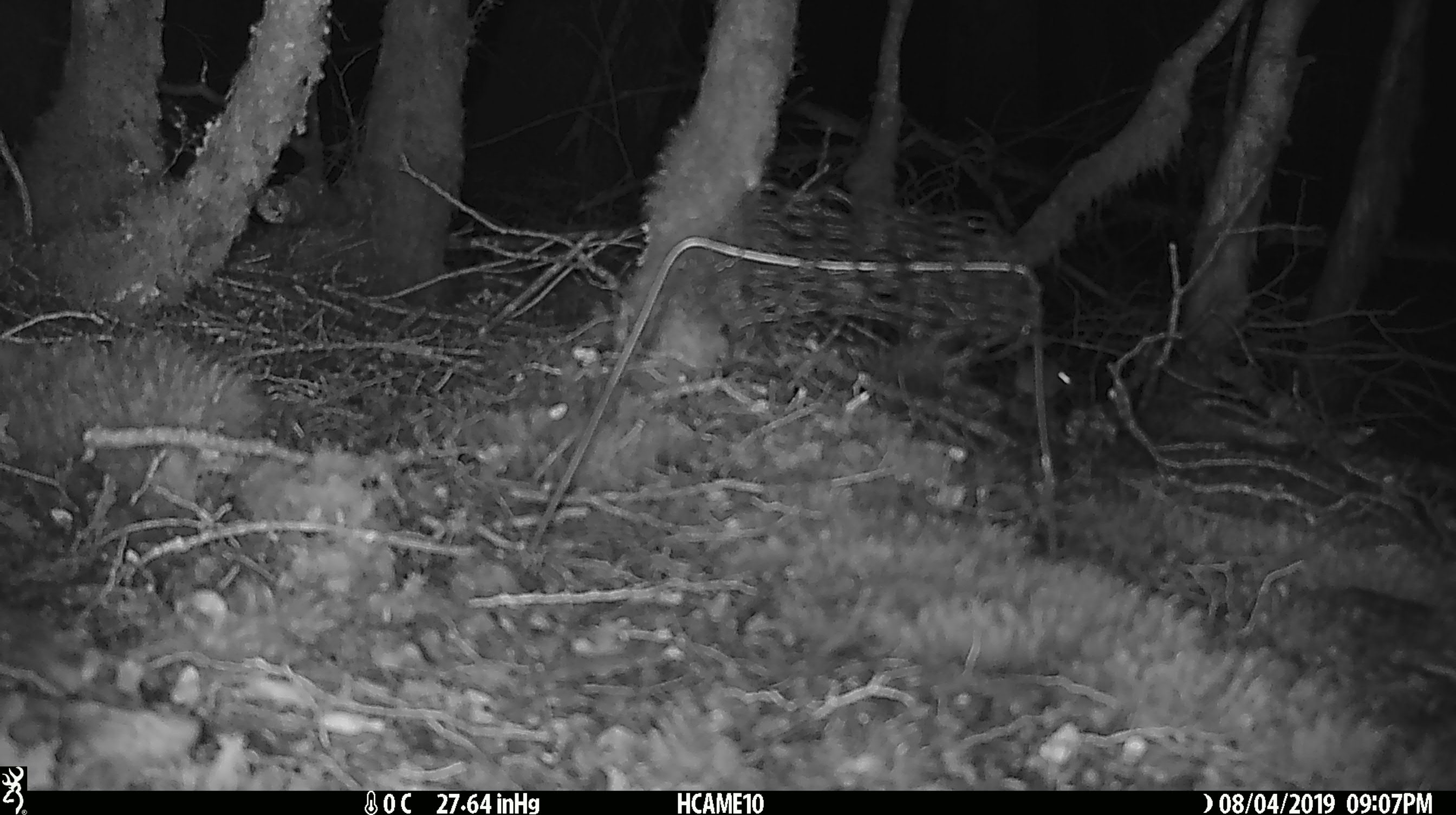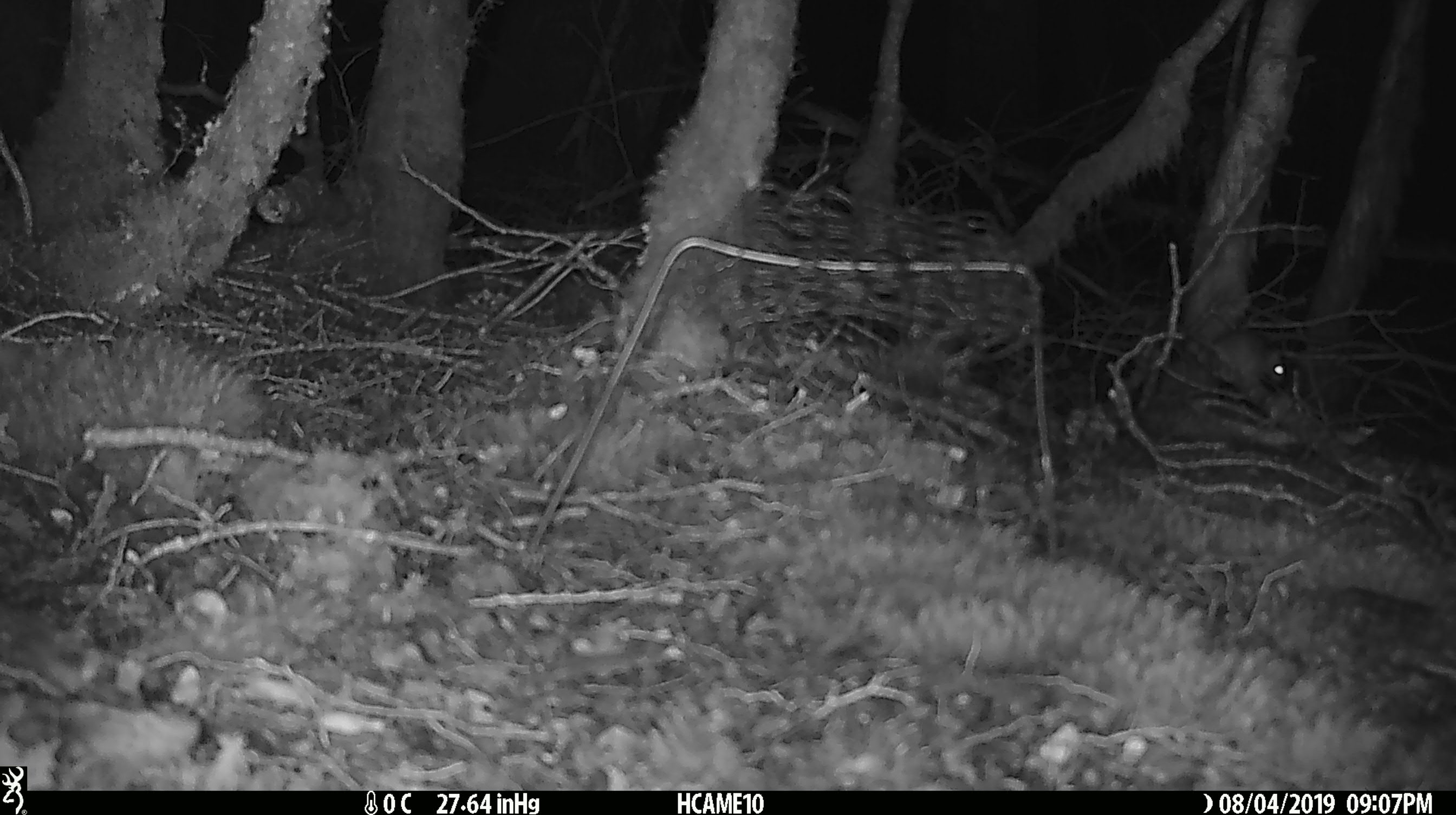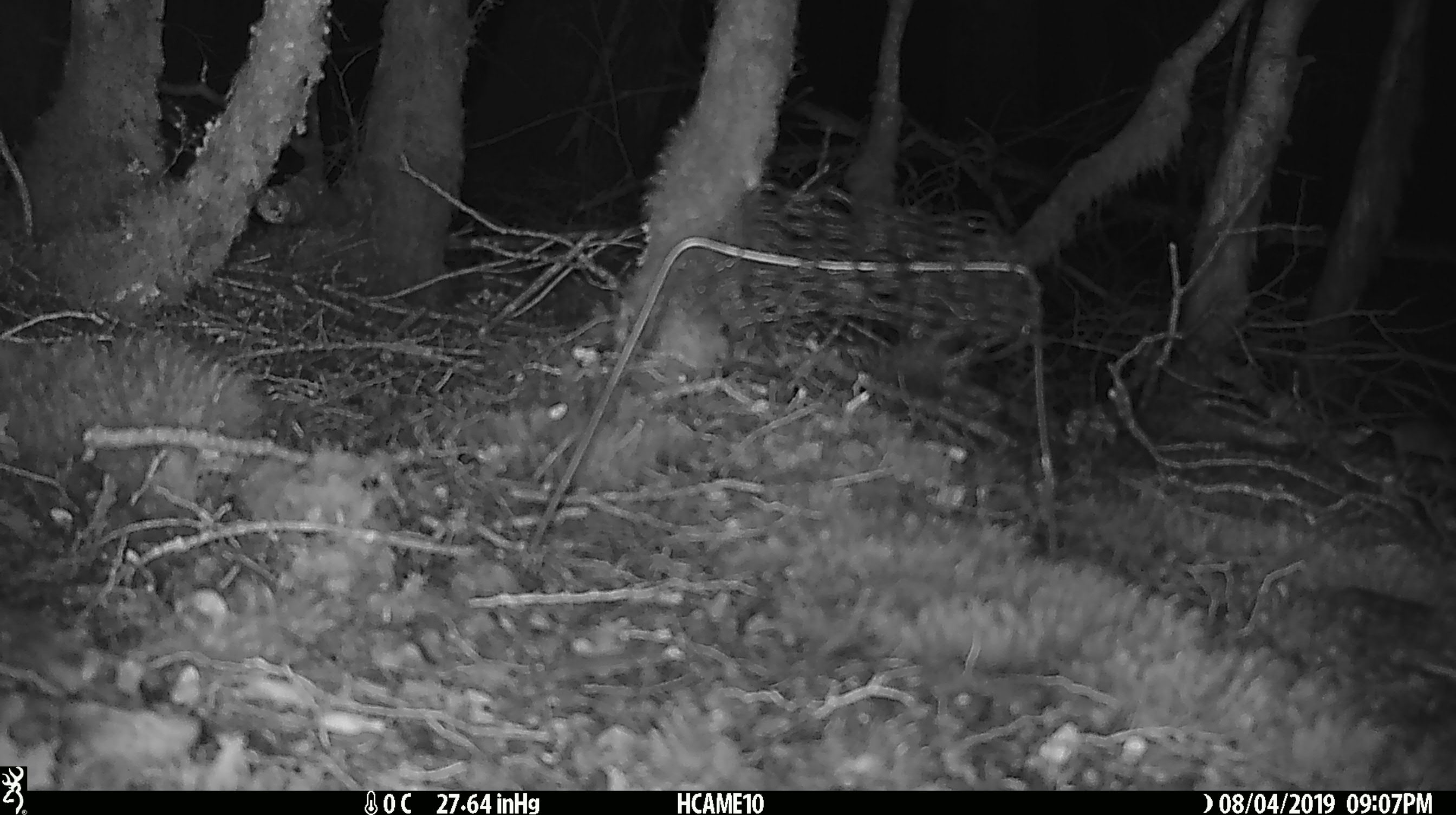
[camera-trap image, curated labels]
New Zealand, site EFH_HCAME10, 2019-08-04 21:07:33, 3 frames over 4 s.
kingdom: Animalia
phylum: Chordata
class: Mammalia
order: Rodentia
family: Muridae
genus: Mus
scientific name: Mus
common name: mouse